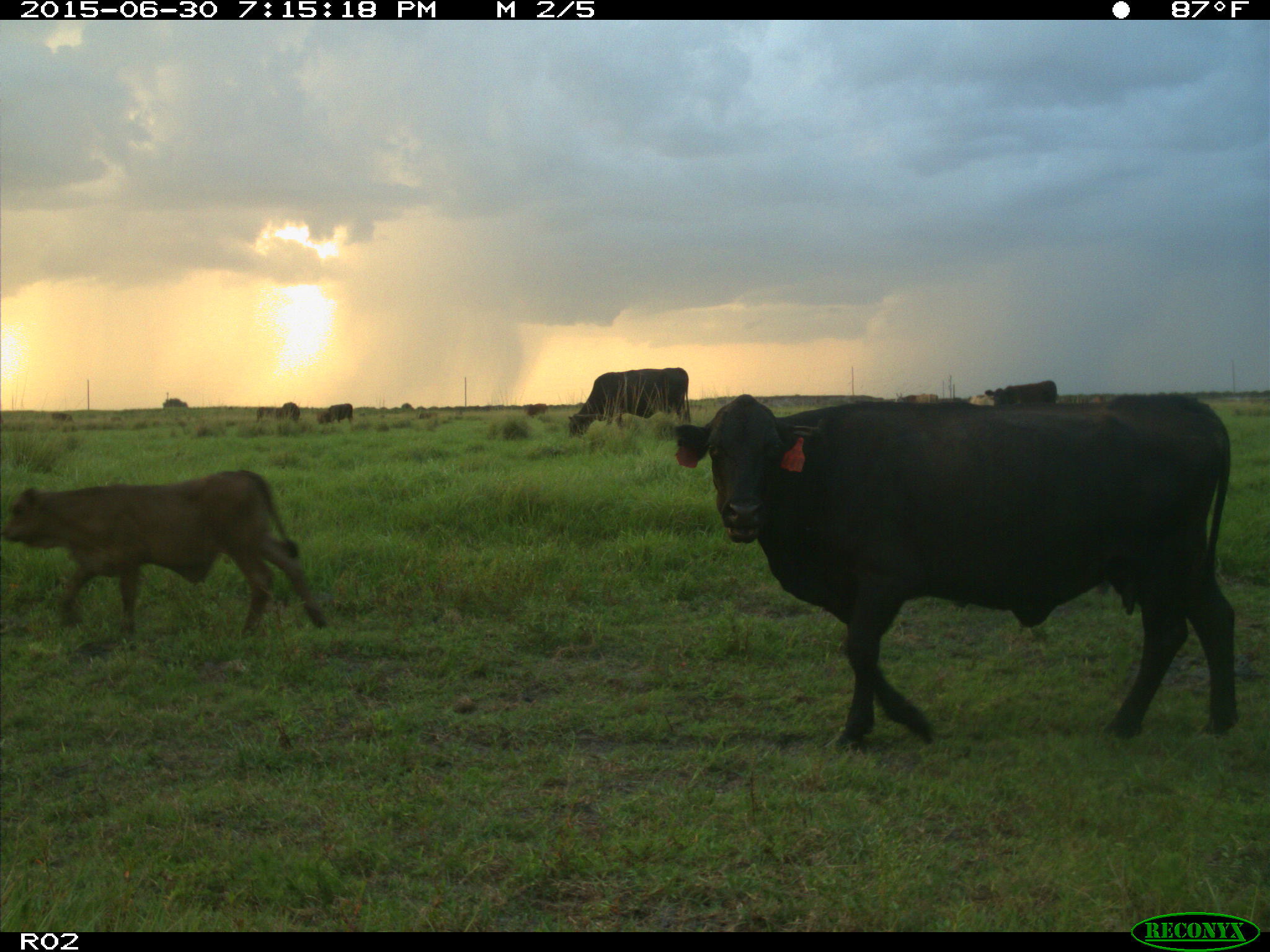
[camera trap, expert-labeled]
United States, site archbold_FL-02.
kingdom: Animalia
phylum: Chordata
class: Mammalia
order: Artiodactyla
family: Bovidae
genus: Bos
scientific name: Bos taurus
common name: domestic cow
Bos taurus (domestic cow).